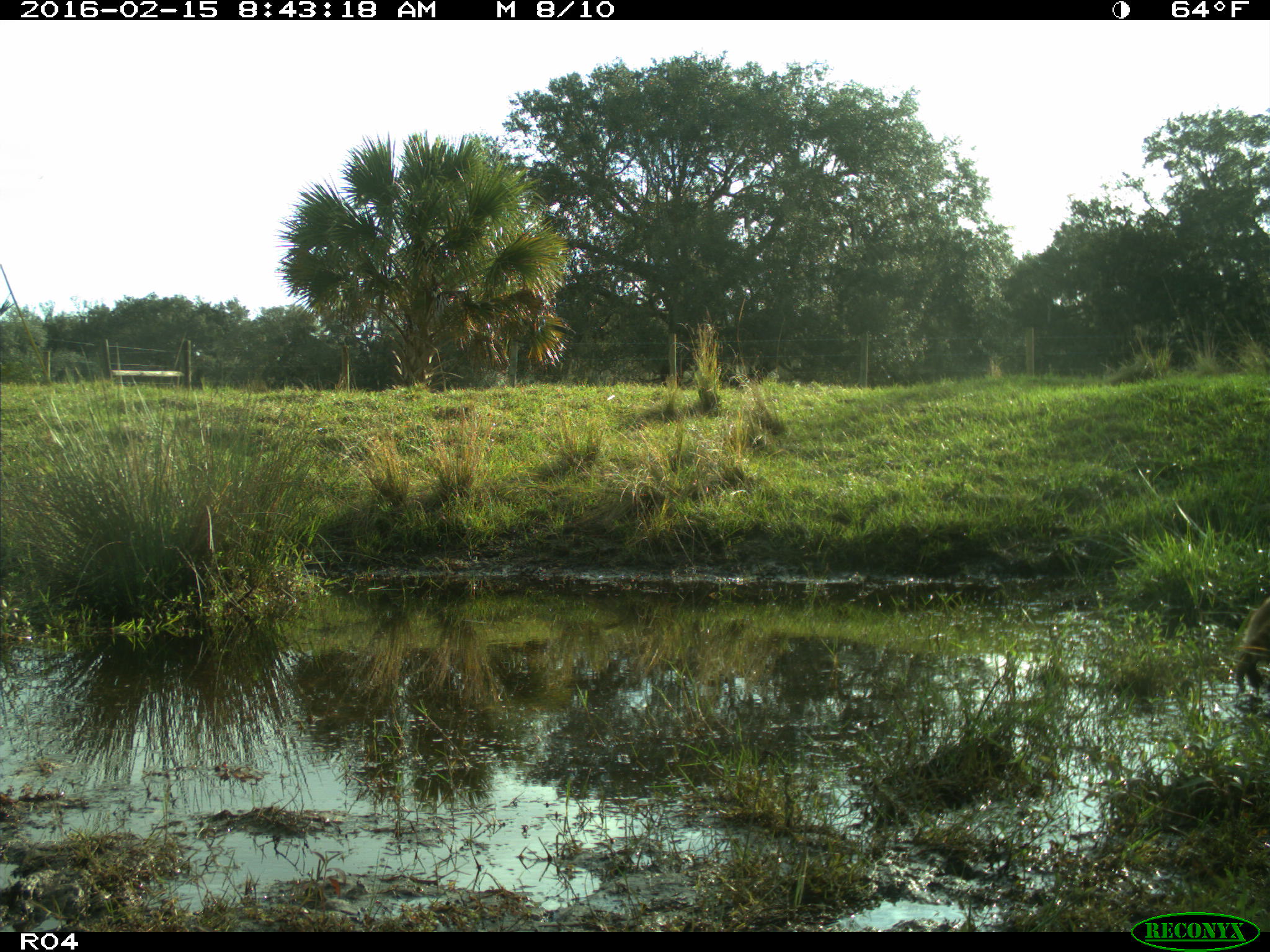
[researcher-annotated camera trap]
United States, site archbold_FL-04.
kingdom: Animalia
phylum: Chordata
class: Mammalia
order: Carnivora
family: Procyonidae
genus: Procyon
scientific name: Procyon lotor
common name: common raccoon